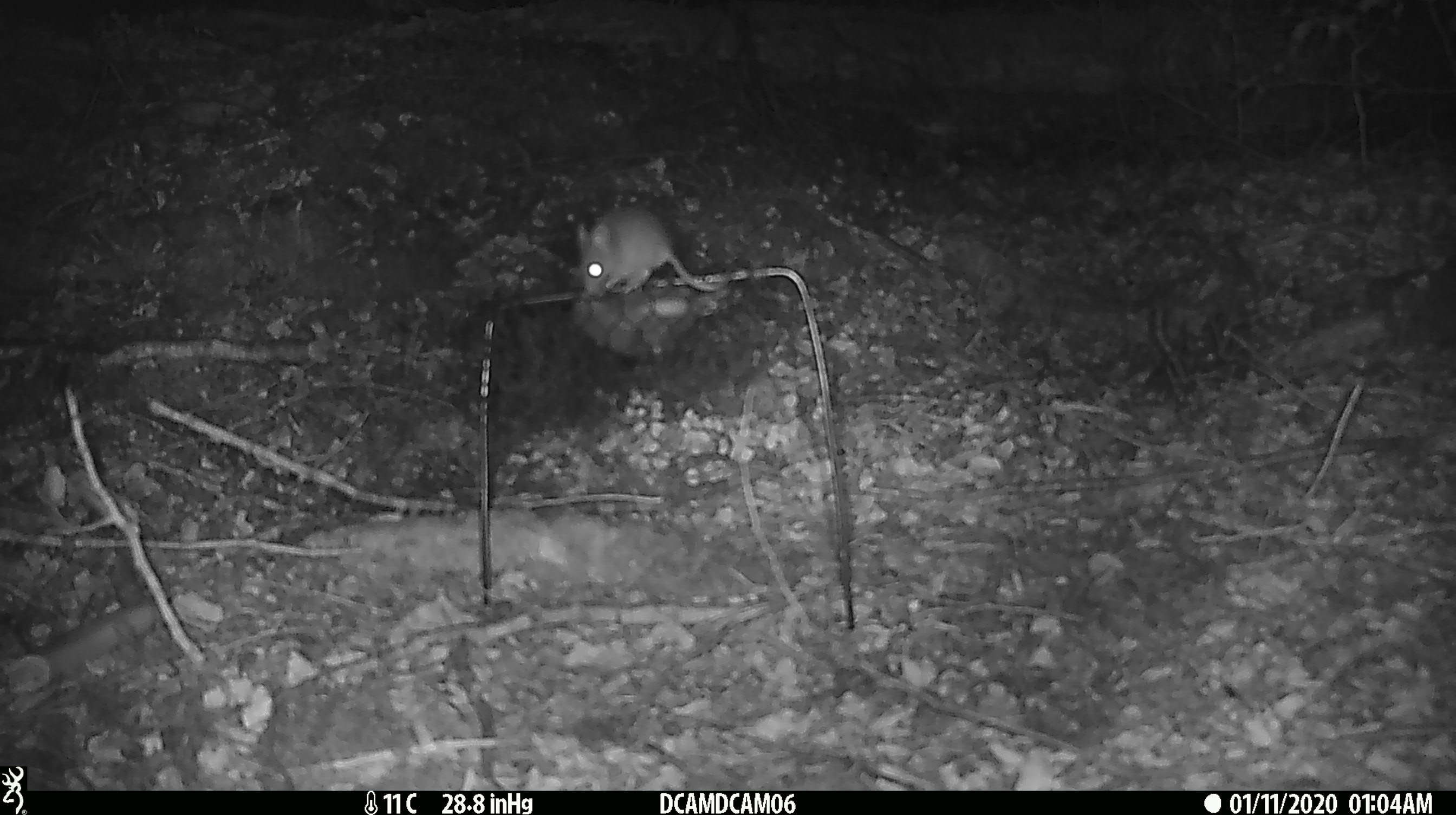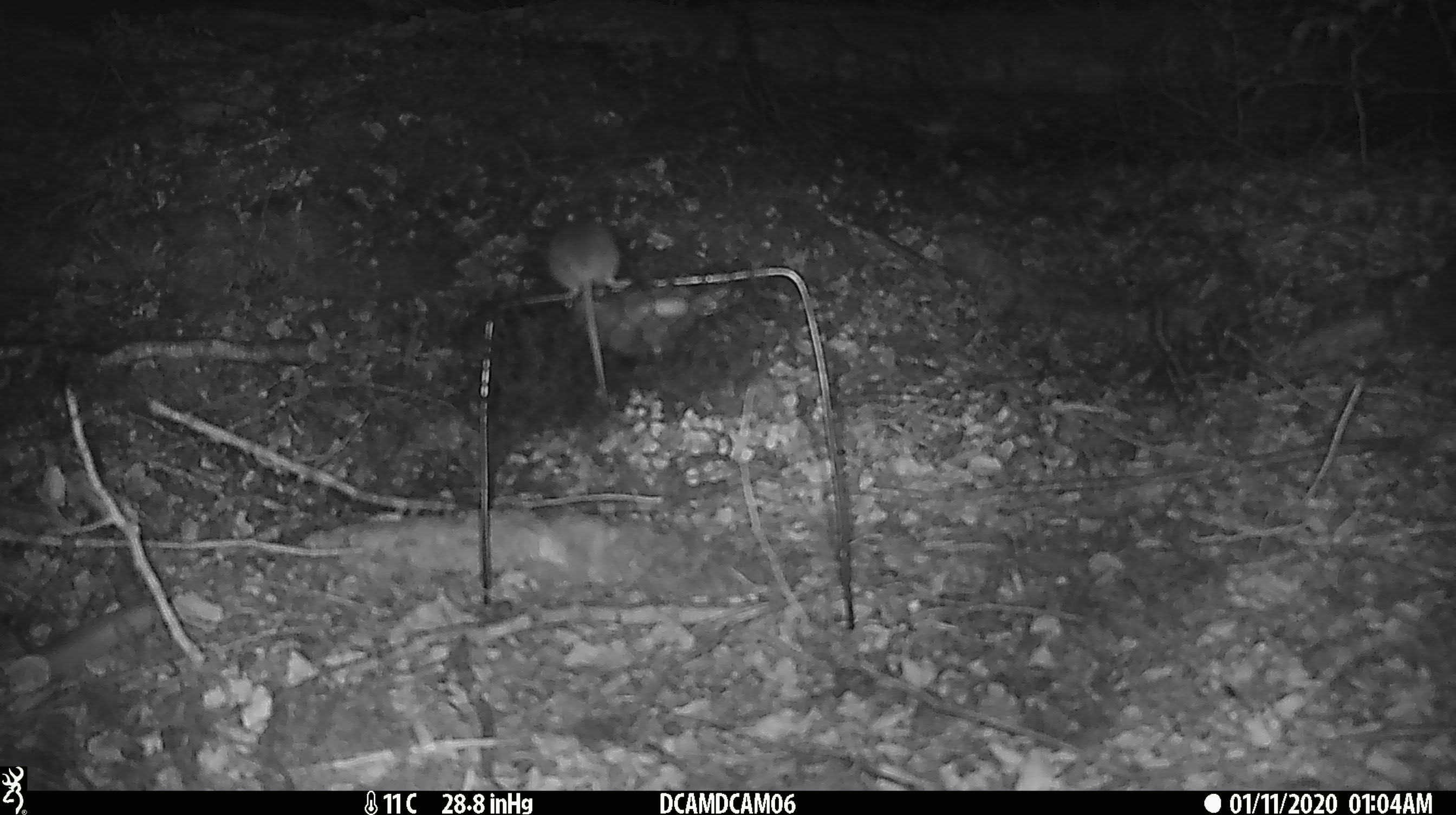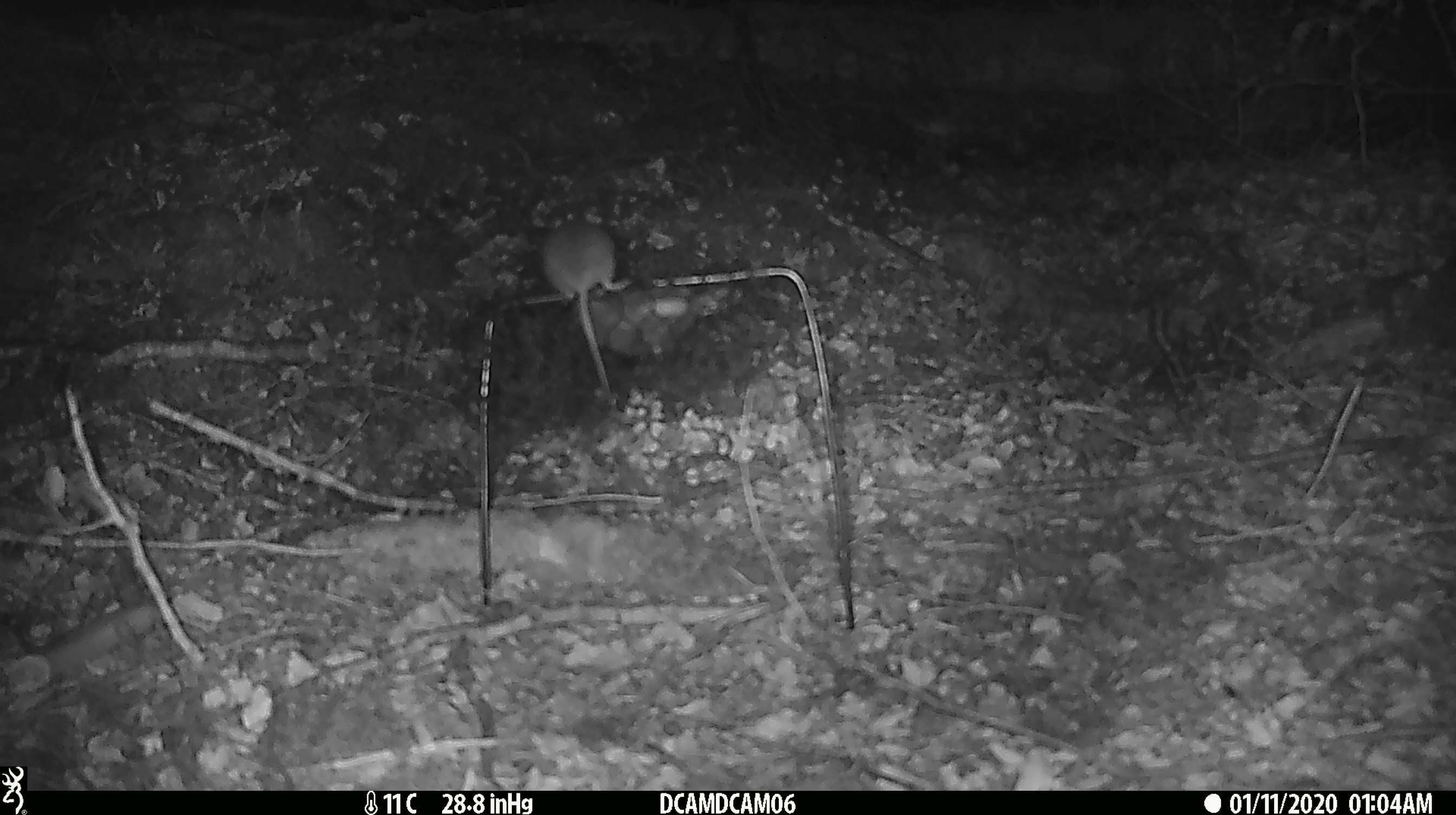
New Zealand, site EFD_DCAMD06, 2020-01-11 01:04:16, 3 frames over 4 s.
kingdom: Animalia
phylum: Chordata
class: Mammalia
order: Rodentia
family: Muridae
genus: Mus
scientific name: Mus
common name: mouse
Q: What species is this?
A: Mouse (Mus).